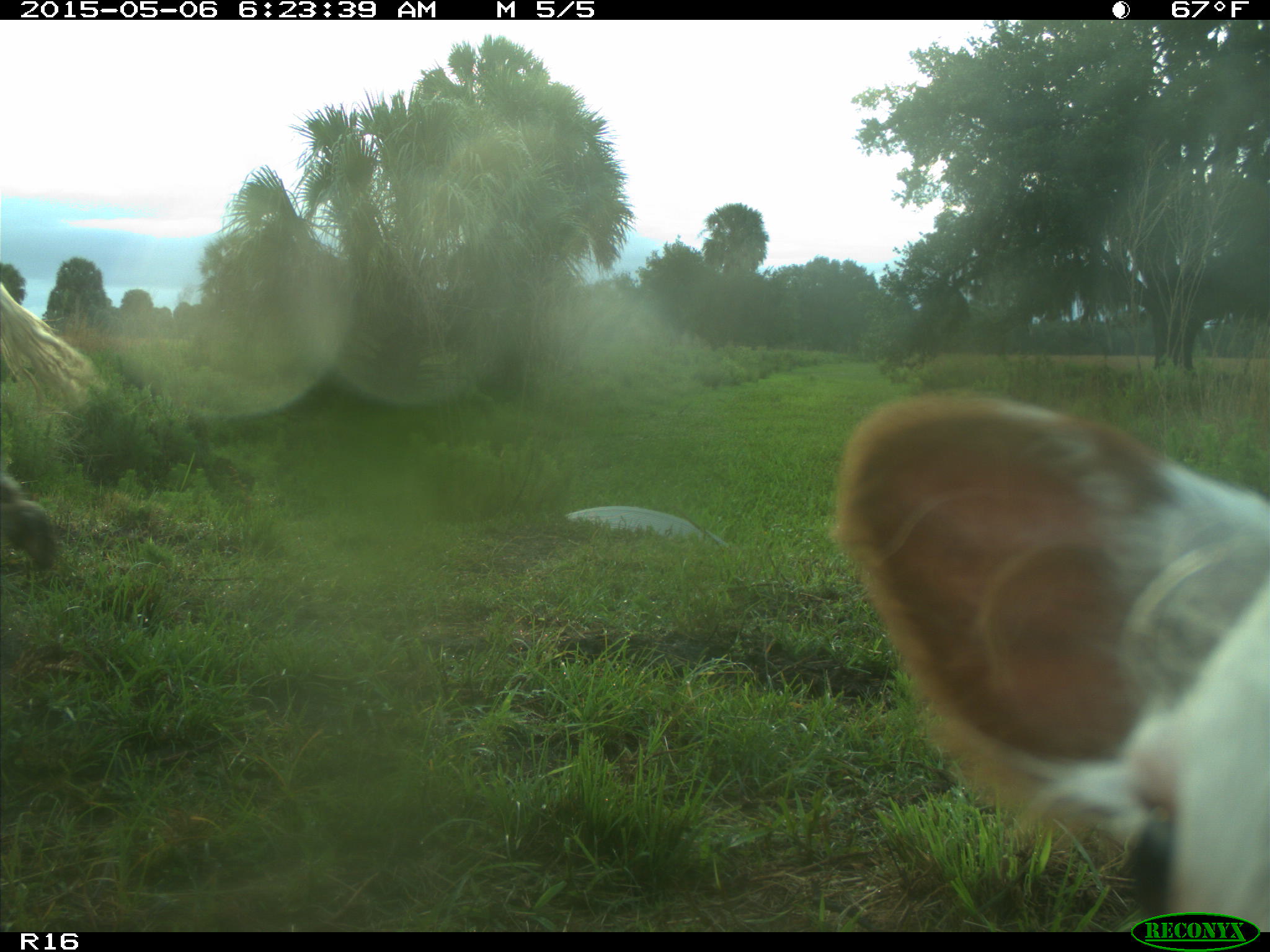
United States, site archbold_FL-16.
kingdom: Animalia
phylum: Chordata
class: Mammalia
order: Artiodactyla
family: Bovidae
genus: Bos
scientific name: Bos taurus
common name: domestic cow